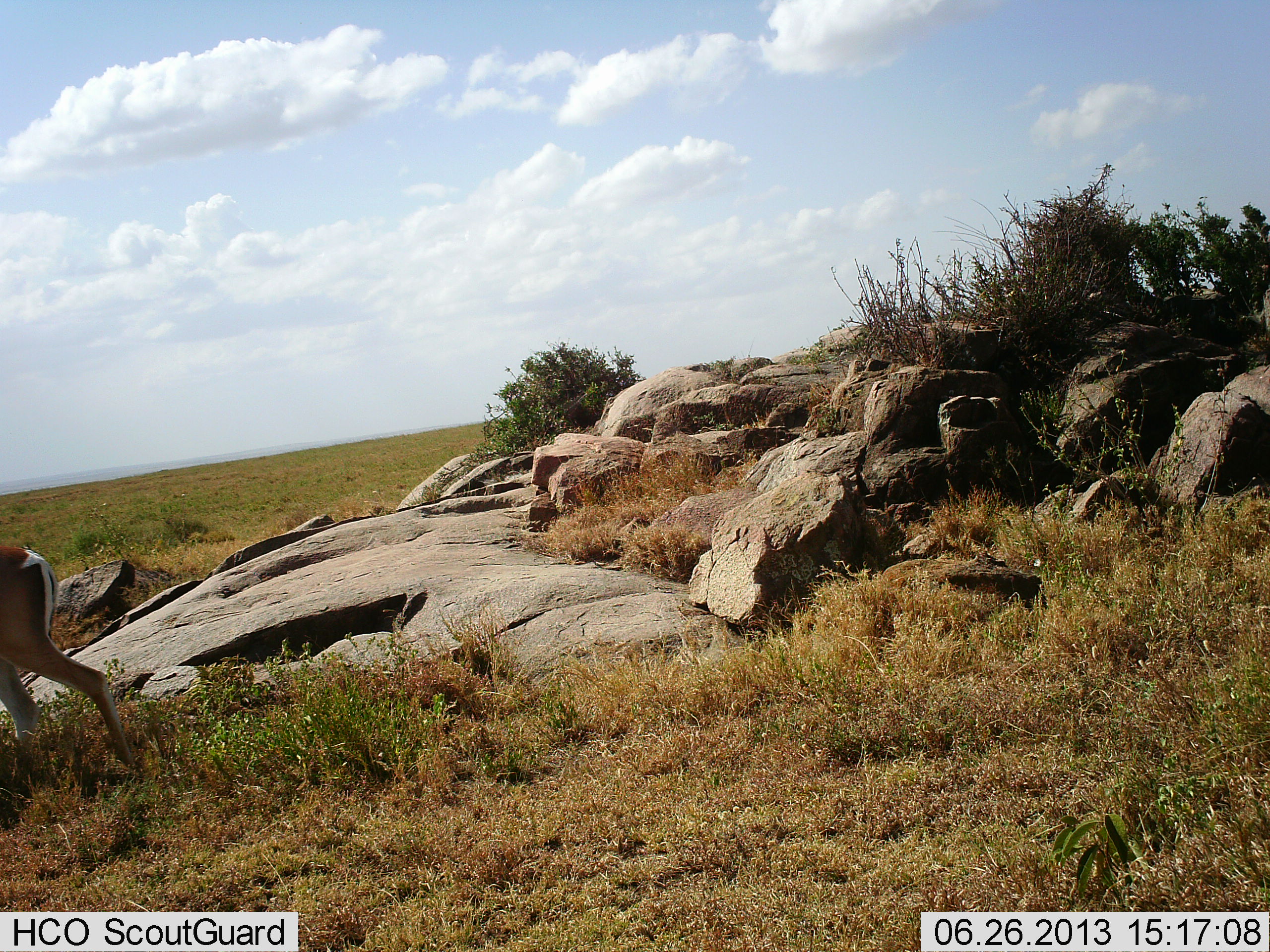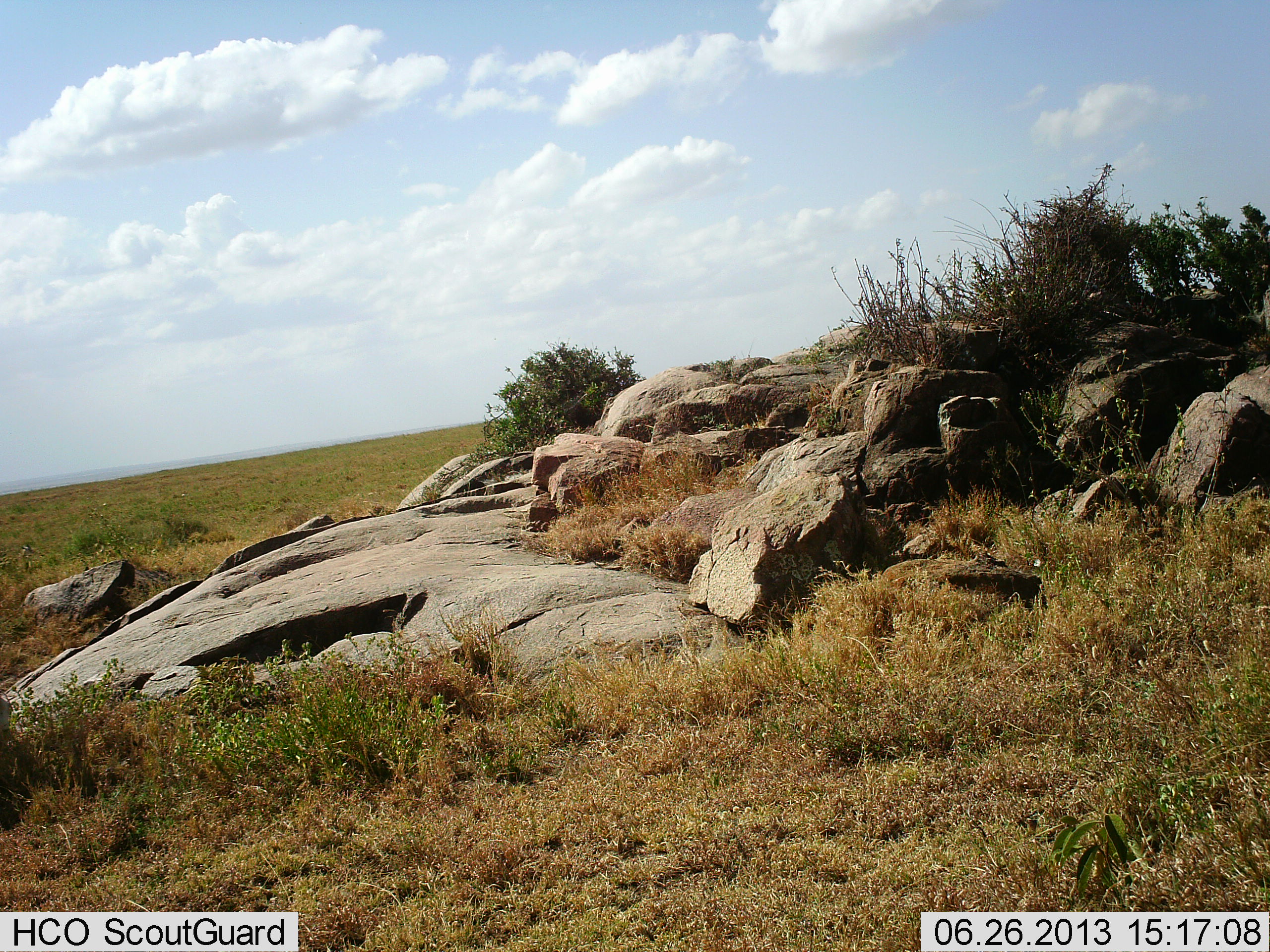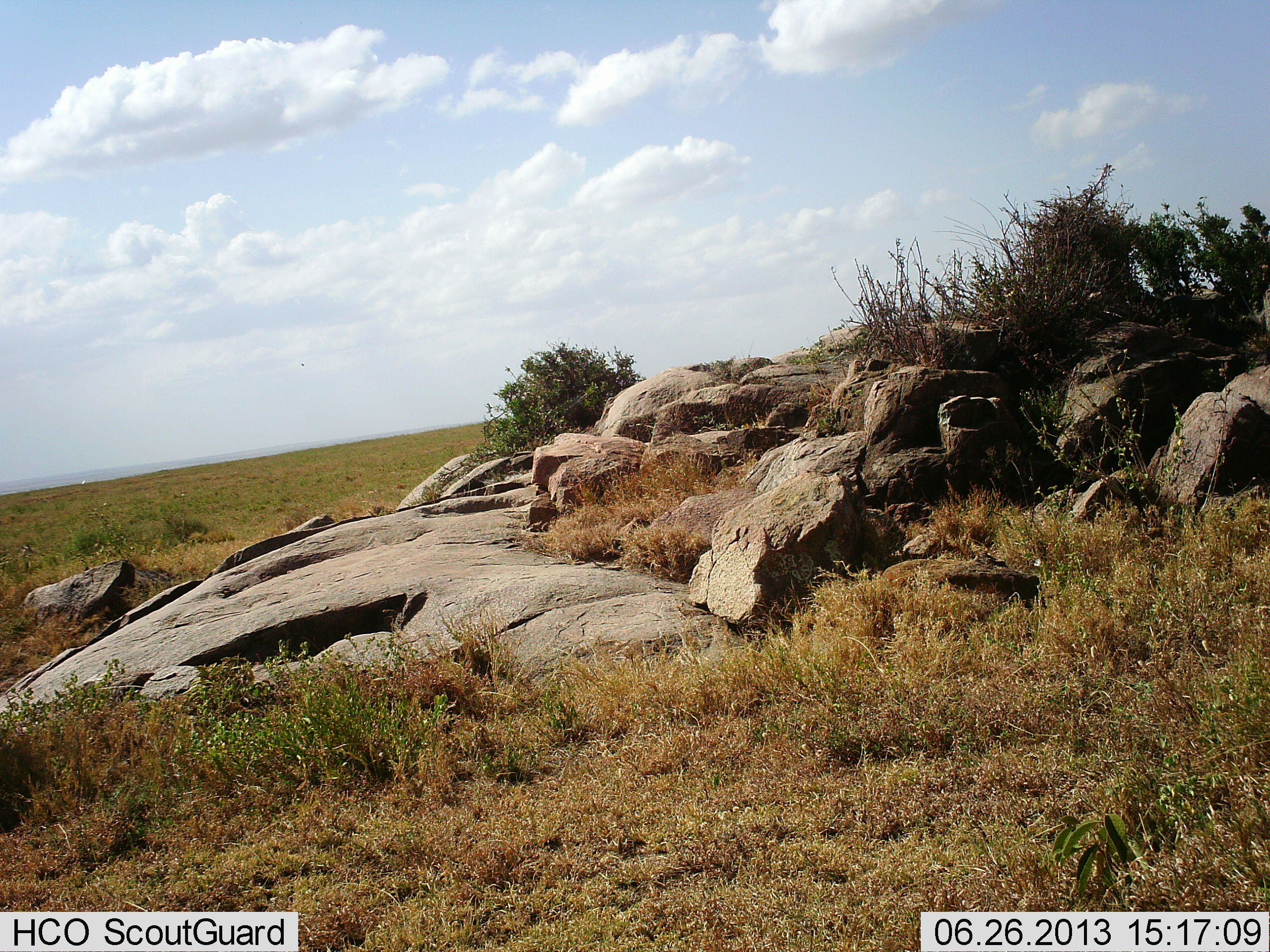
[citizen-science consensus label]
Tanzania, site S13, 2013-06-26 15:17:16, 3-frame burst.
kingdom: Animalia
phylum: Chordata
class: Mammalia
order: Artiodactyla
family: Bovidae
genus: Nanger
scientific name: Nanger granti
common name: grant's gazelle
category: gazellegrants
Gazellegrants (grant's gazelle) (Nanger granti), count 1. Behavior (volunteer vote fractions): standing 4%, resting 0%, moving 96%, interacting 0%. Young present (vote fraction): 0%. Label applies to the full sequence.